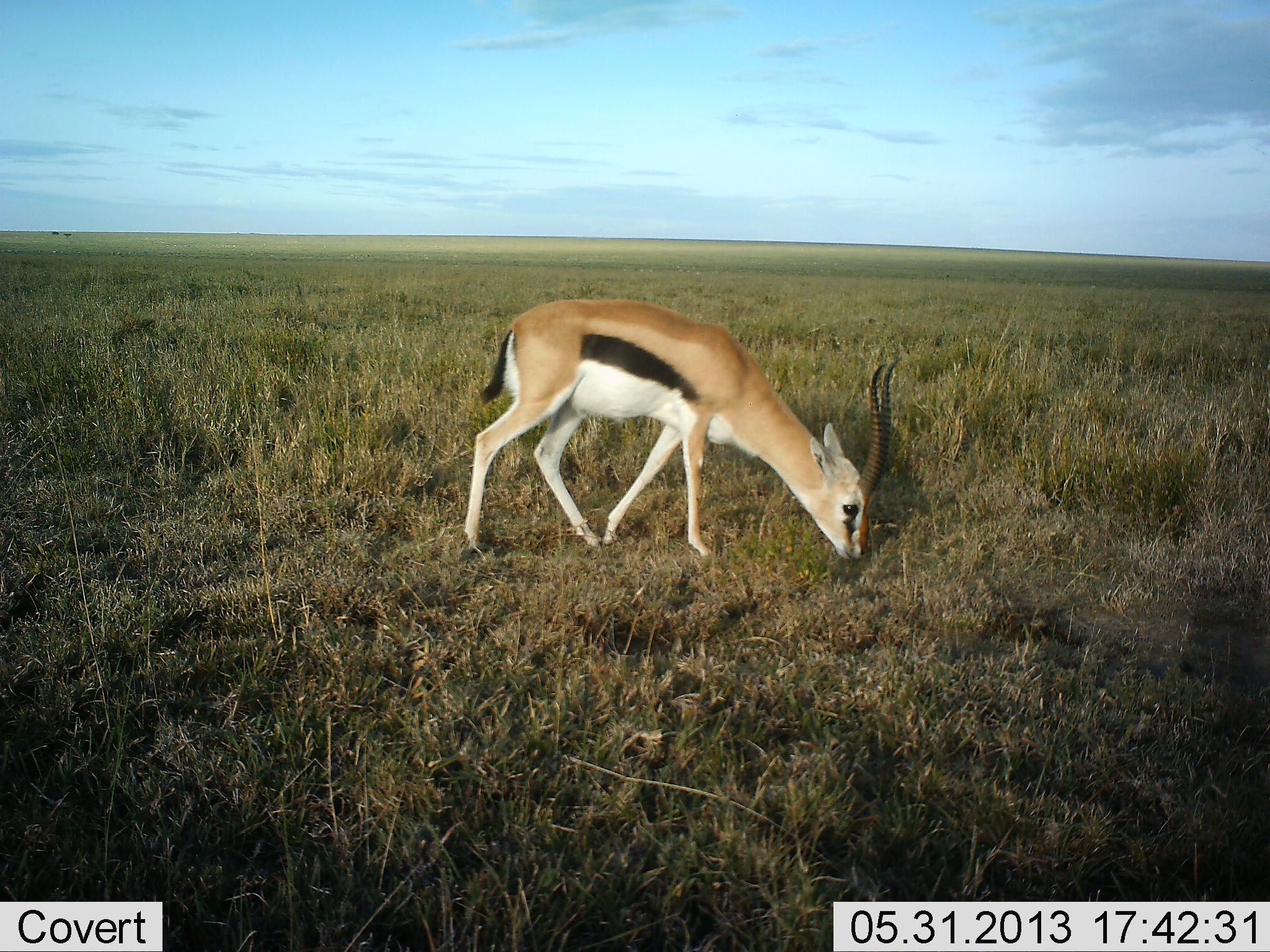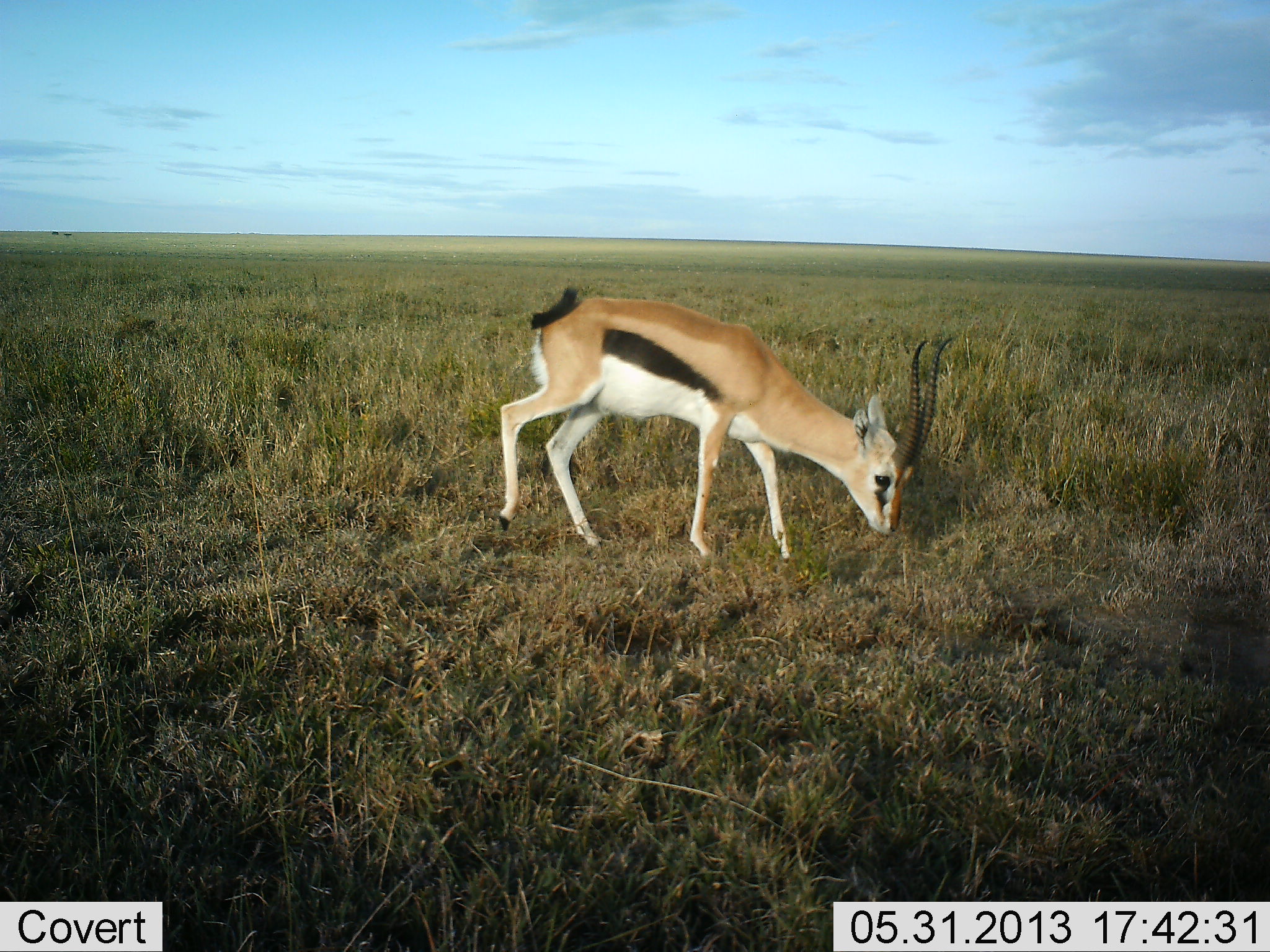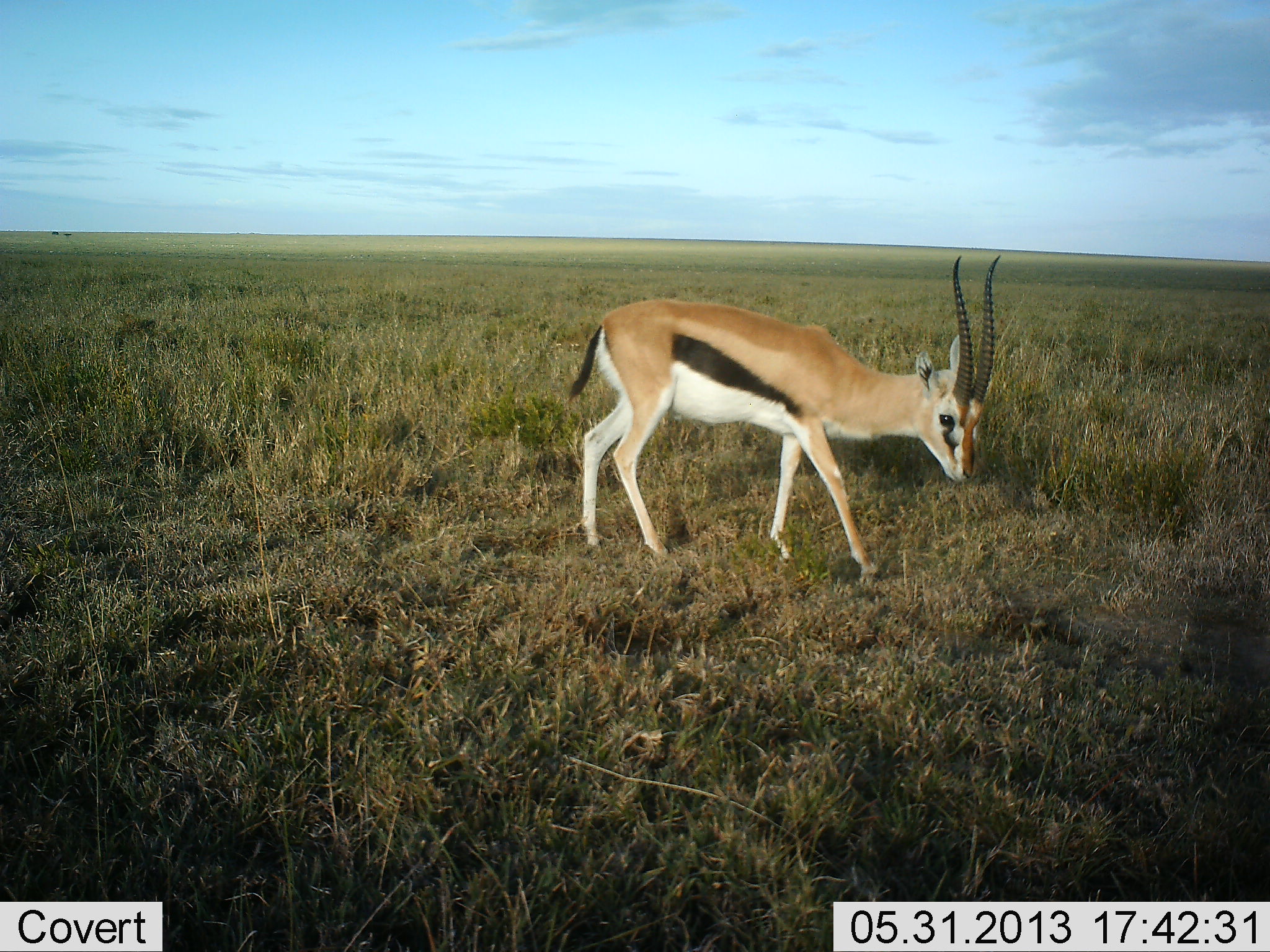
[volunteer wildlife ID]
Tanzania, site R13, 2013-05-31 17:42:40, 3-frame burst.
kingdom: Animalia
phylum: Chordata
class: Mammalia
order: Artiodactyla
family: Bovidae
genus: Eudorcas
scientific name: Eudorcas thomsonii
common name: thomson's gazelle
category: gazellethomsons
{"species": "gazellethomsons (thomson's gazelle) (Eudorcas thomsonii)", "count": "1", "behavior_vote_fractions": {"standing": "4%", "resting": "0%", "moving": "43%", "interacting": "0%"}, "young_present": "9%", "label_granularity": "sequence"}